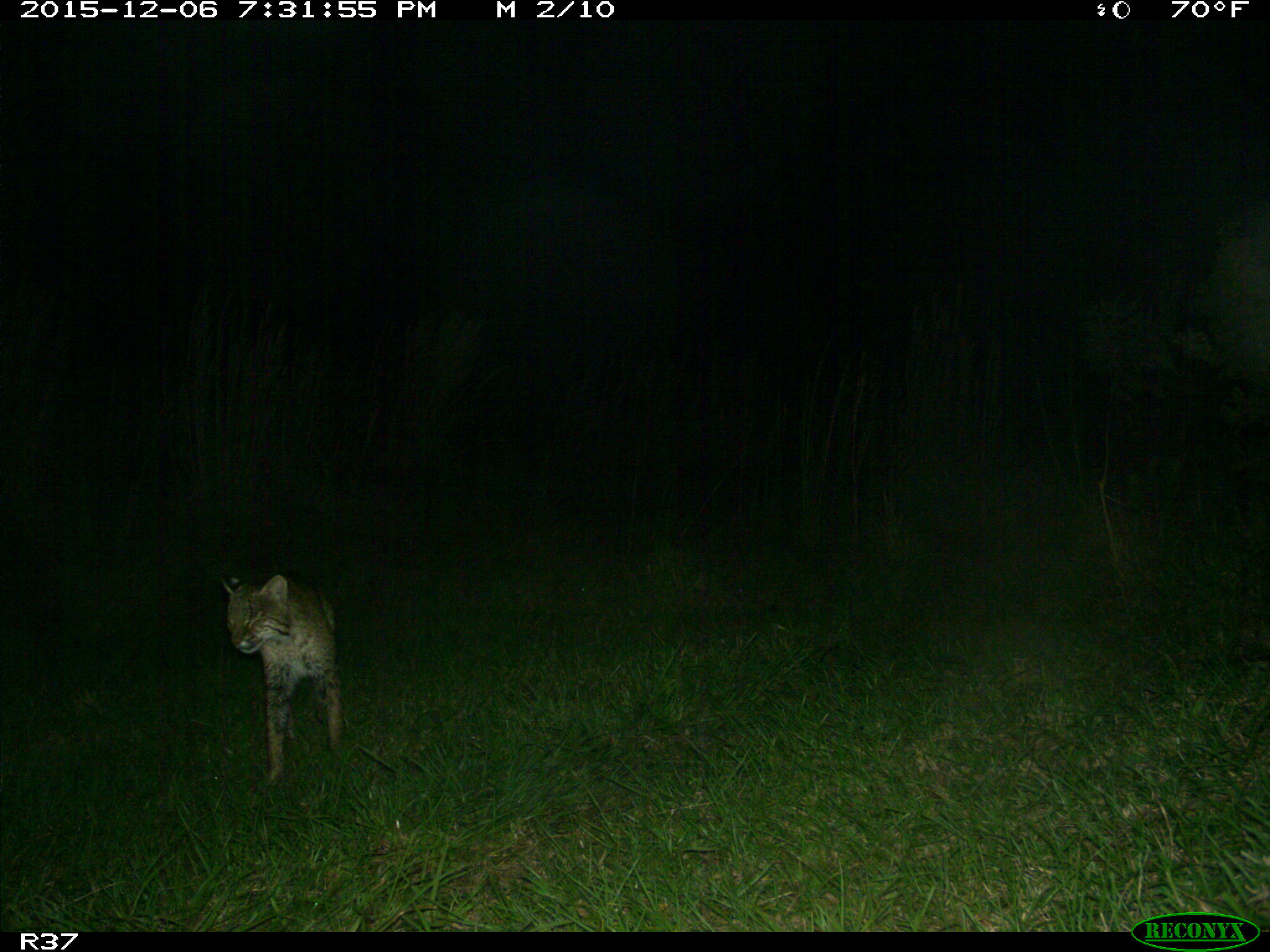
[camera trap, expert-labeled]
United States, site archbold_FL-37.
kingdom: Animalia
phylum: Chordata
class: Mammalia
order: Carnivora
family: Felidae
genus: Lynx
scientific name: Lynx rufus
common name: bobcat